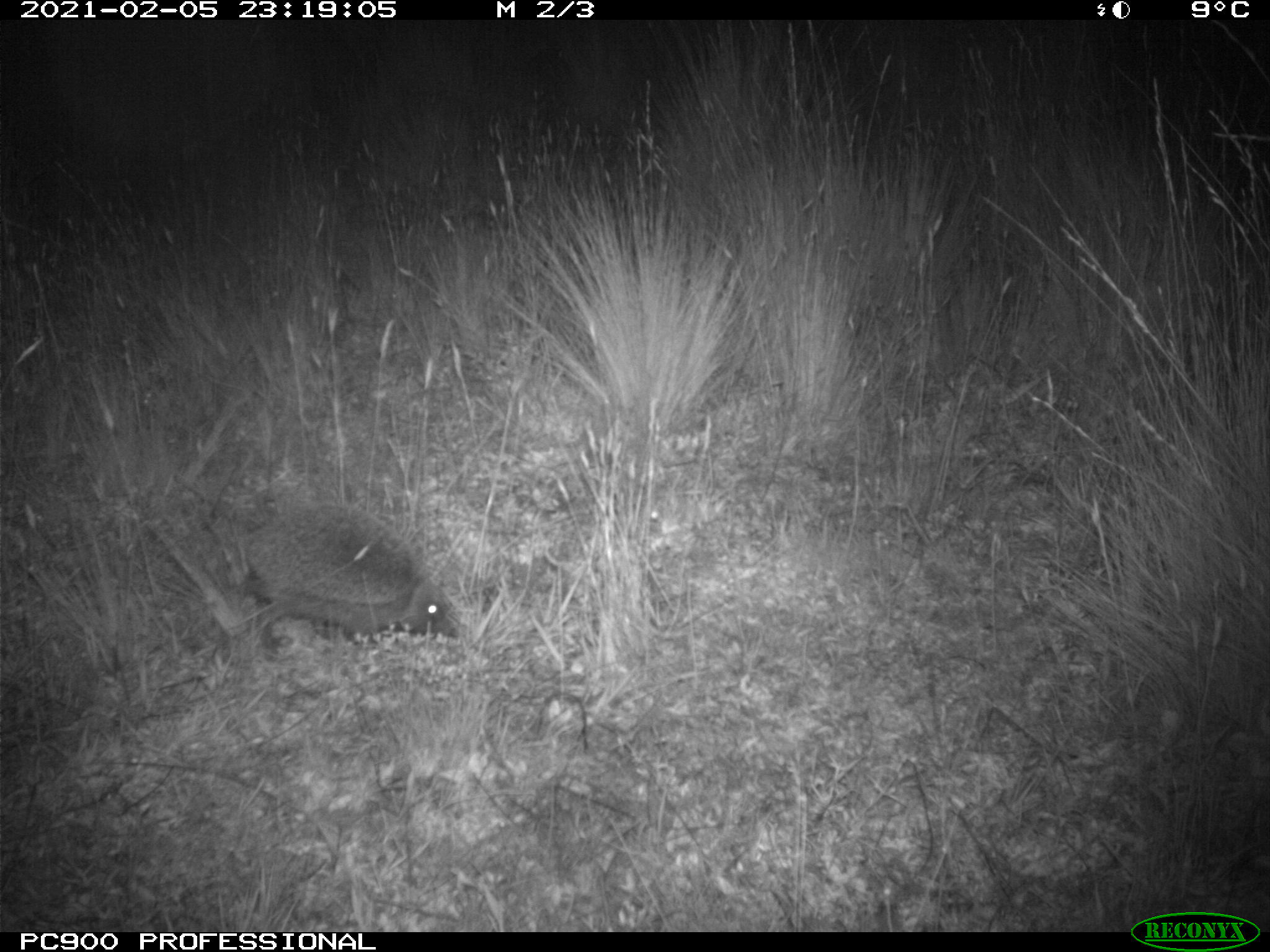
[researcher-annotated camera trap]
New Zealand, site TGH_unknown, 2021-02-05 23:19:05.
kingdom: Animalia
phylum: Chordata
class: Mammalia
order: Eulipotyphla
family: Erinaceidae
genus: Erinaceus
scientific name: Erinaceus europaeus europaeus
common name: european hedgehog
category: hedgehog